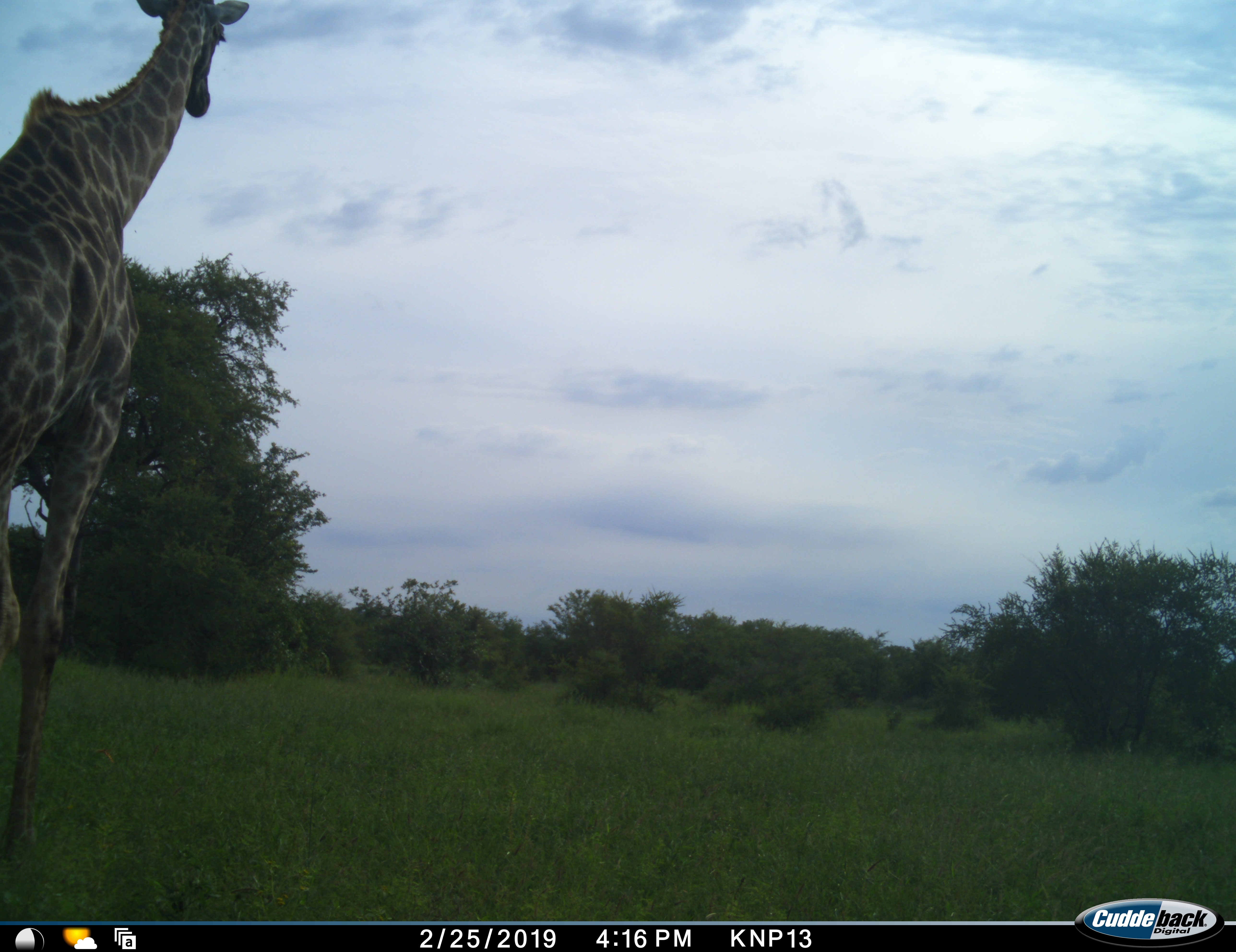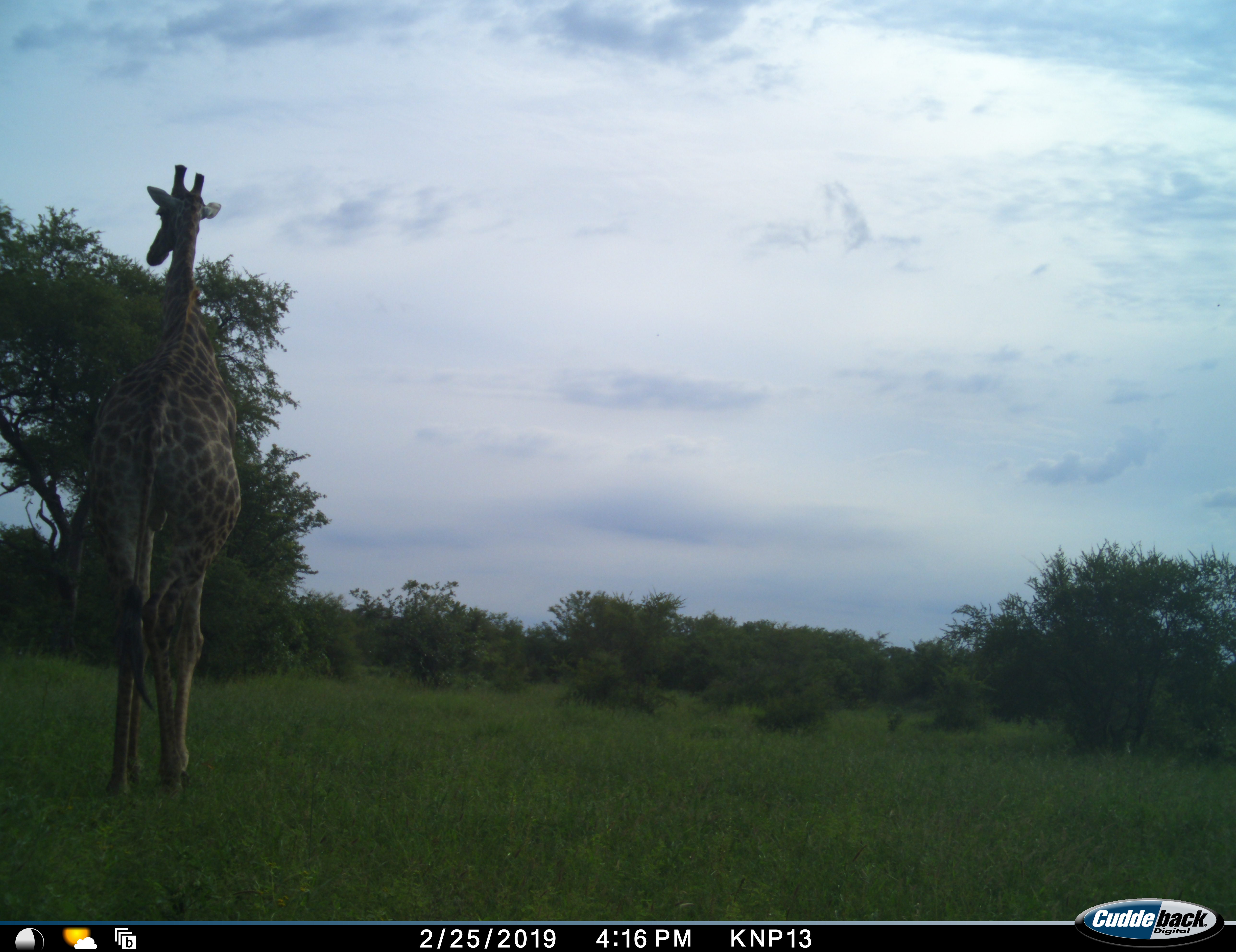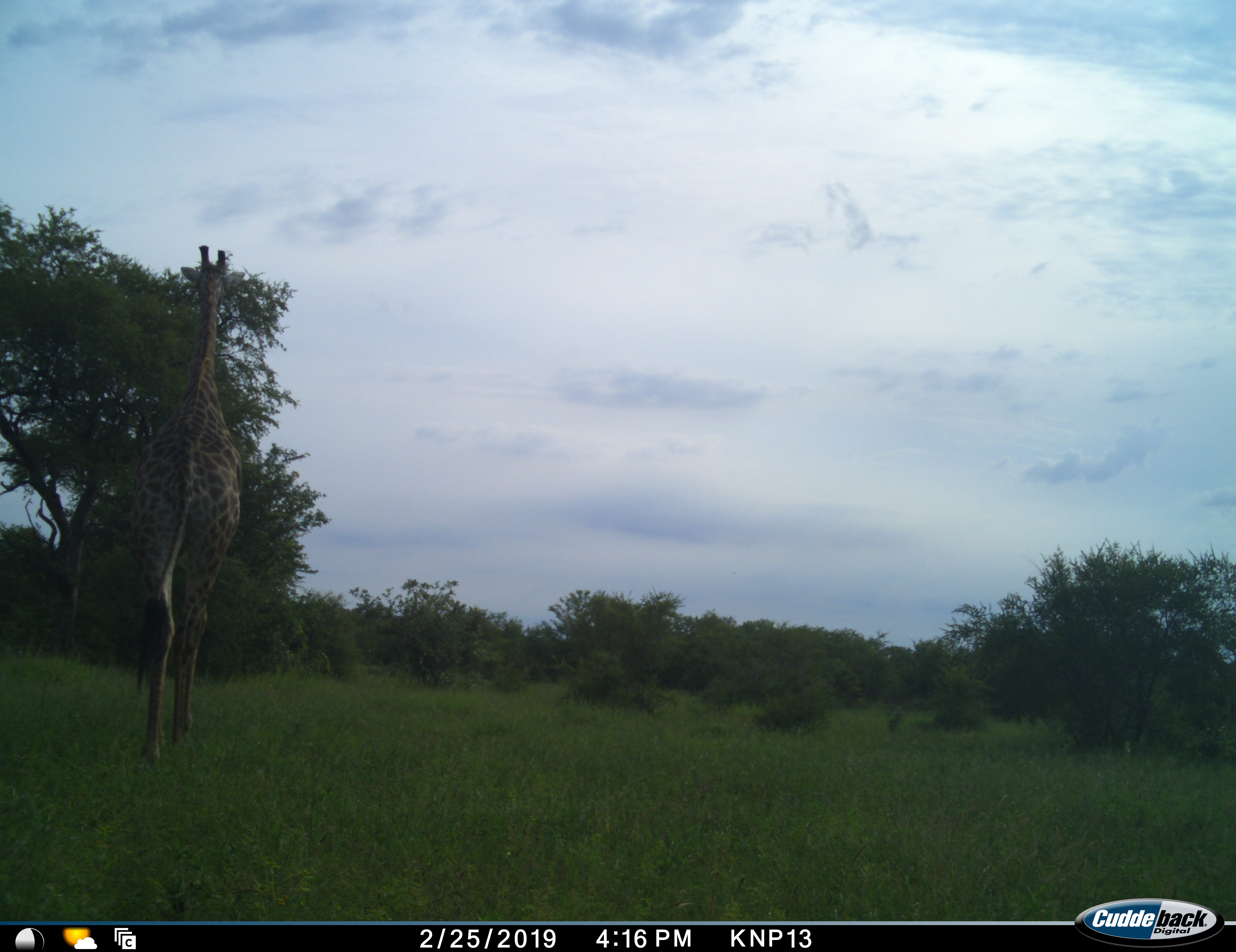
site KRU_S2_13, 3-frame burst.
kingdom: Animalia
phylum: Chordata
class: Mammalia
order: Artiodactyla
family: Giraffidae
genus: Giraffa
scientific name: Giraffa camelopardalis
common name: giraffe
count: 1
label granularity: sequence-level